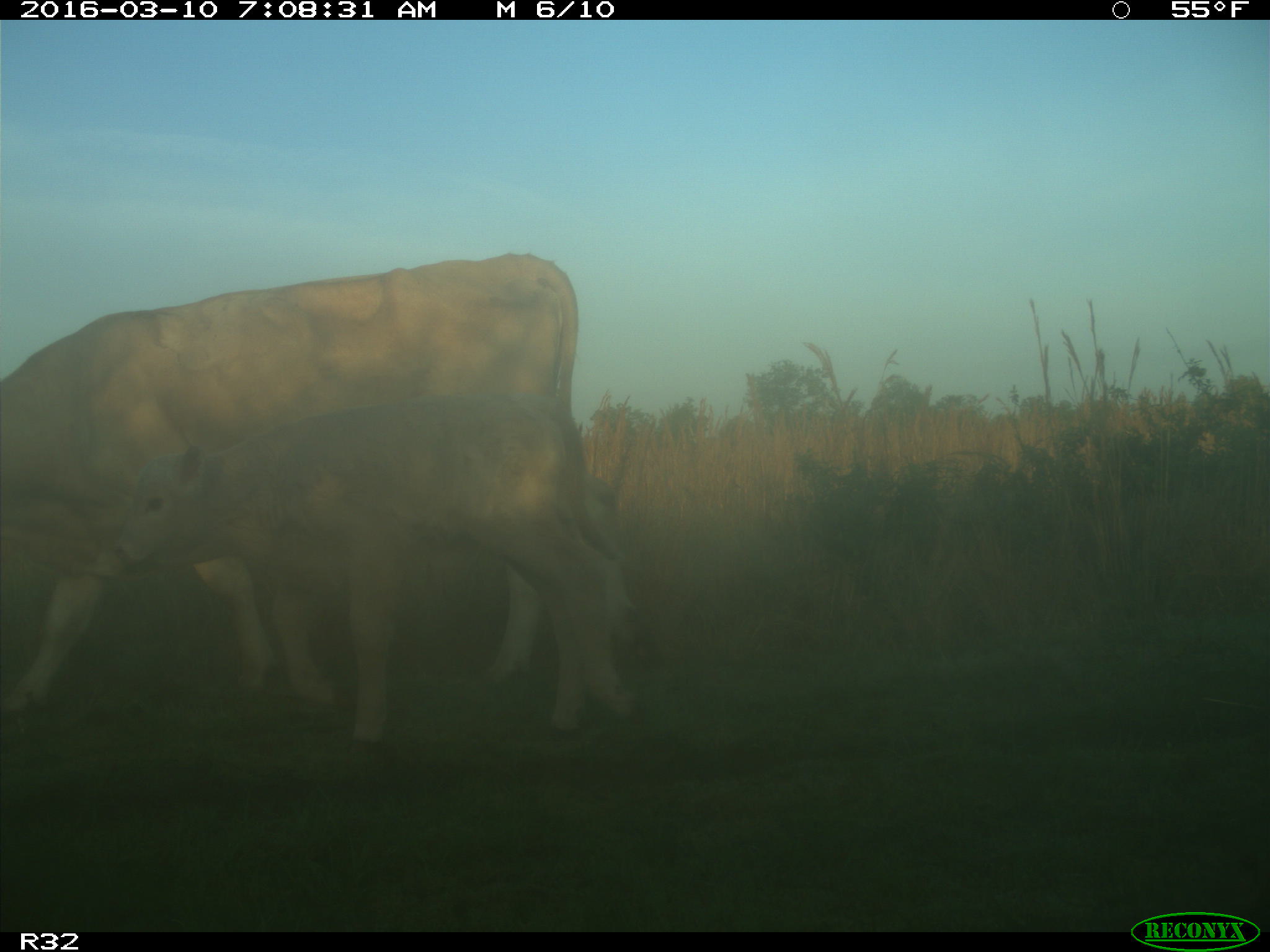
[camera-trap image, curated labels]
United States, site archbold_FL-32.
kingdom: Animalia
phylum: Chordata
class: Mammalia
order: Artiodactyla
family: Bovidae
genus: Bos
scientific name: Bos taurus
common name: domestic cow